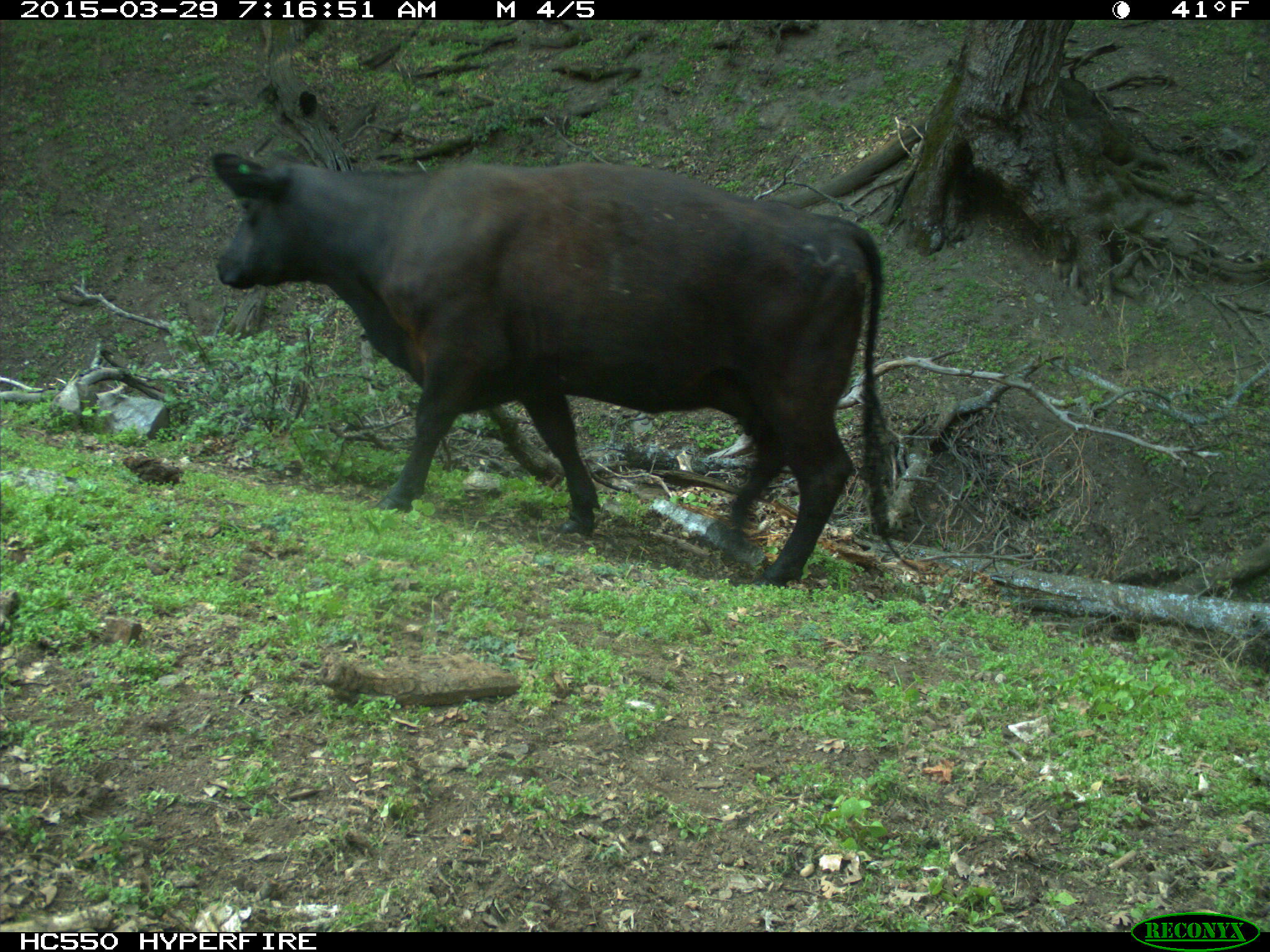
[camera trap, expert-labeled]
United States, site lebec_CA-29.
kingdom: Animalia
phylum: Chordata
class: Mammalia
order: Artiodactyla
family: Bovidae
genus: Bos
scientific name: Bos taurus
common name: domestic cow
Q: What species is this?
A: Bos taurus (domestic cow).